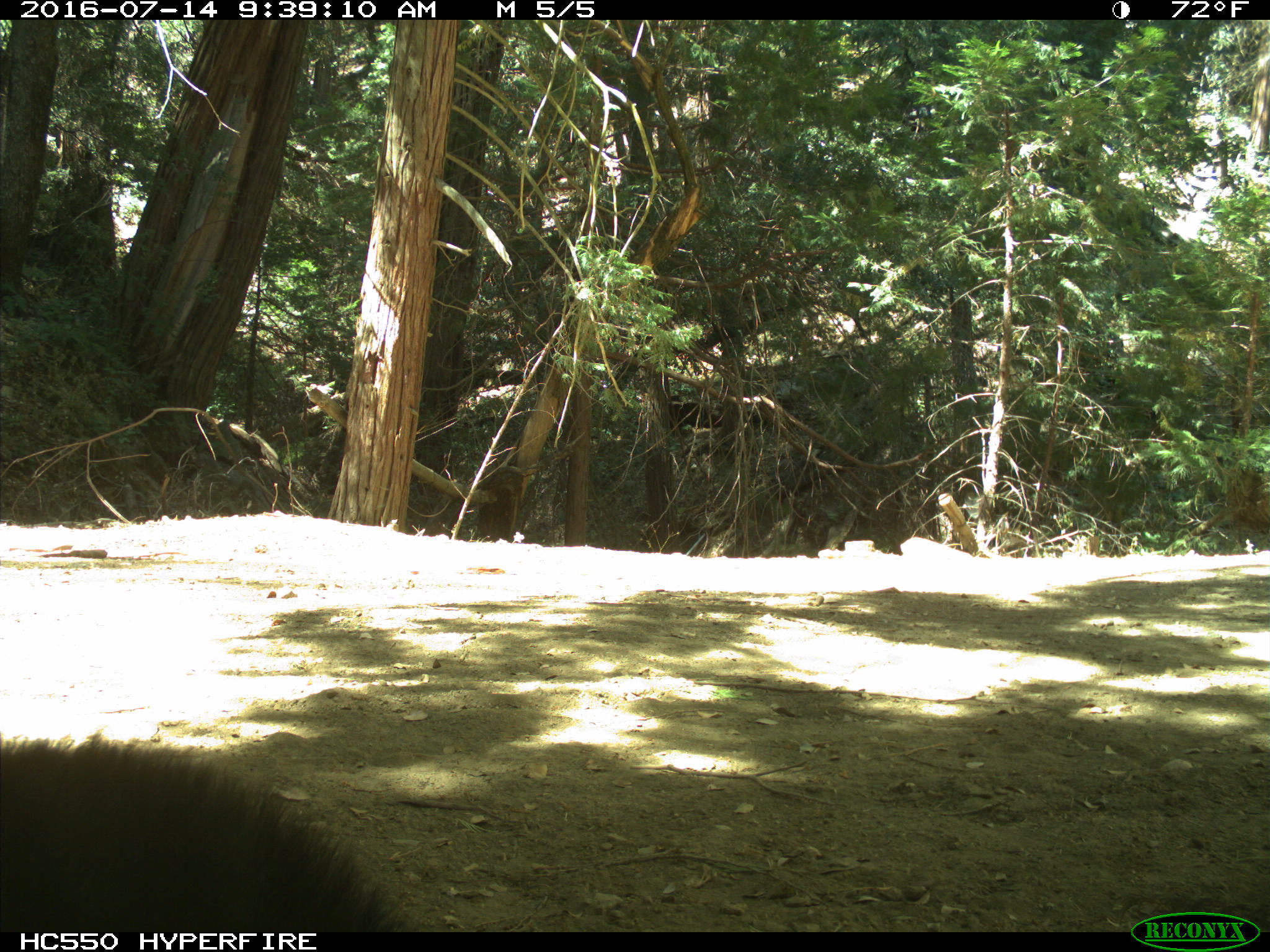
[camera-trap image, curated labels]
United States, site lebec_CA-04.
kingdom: Animalia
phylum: Chordata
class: Mammalia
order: Carnivora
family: Ursidae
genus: Ursus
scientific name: Ursus americanus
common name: american black bear